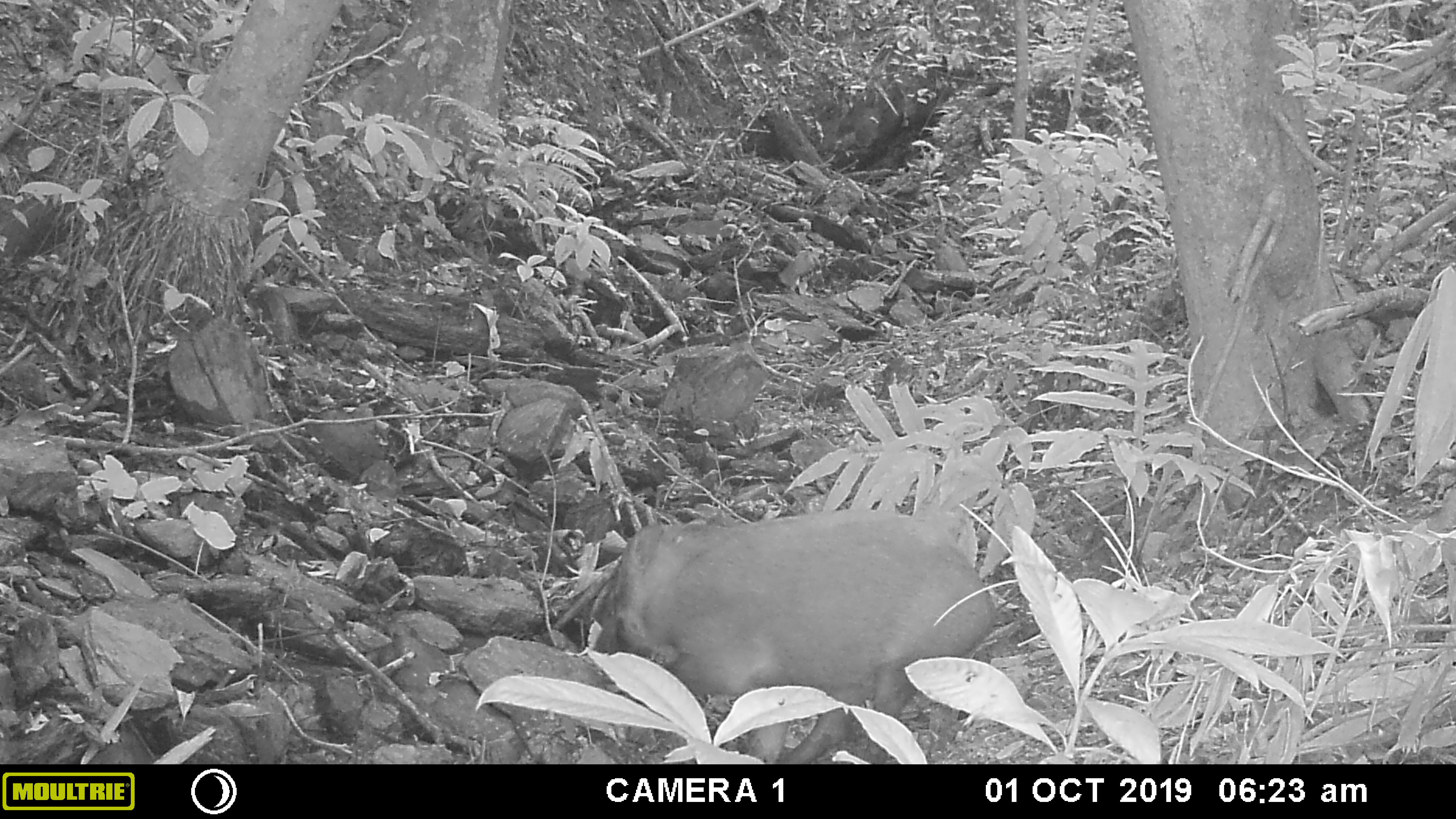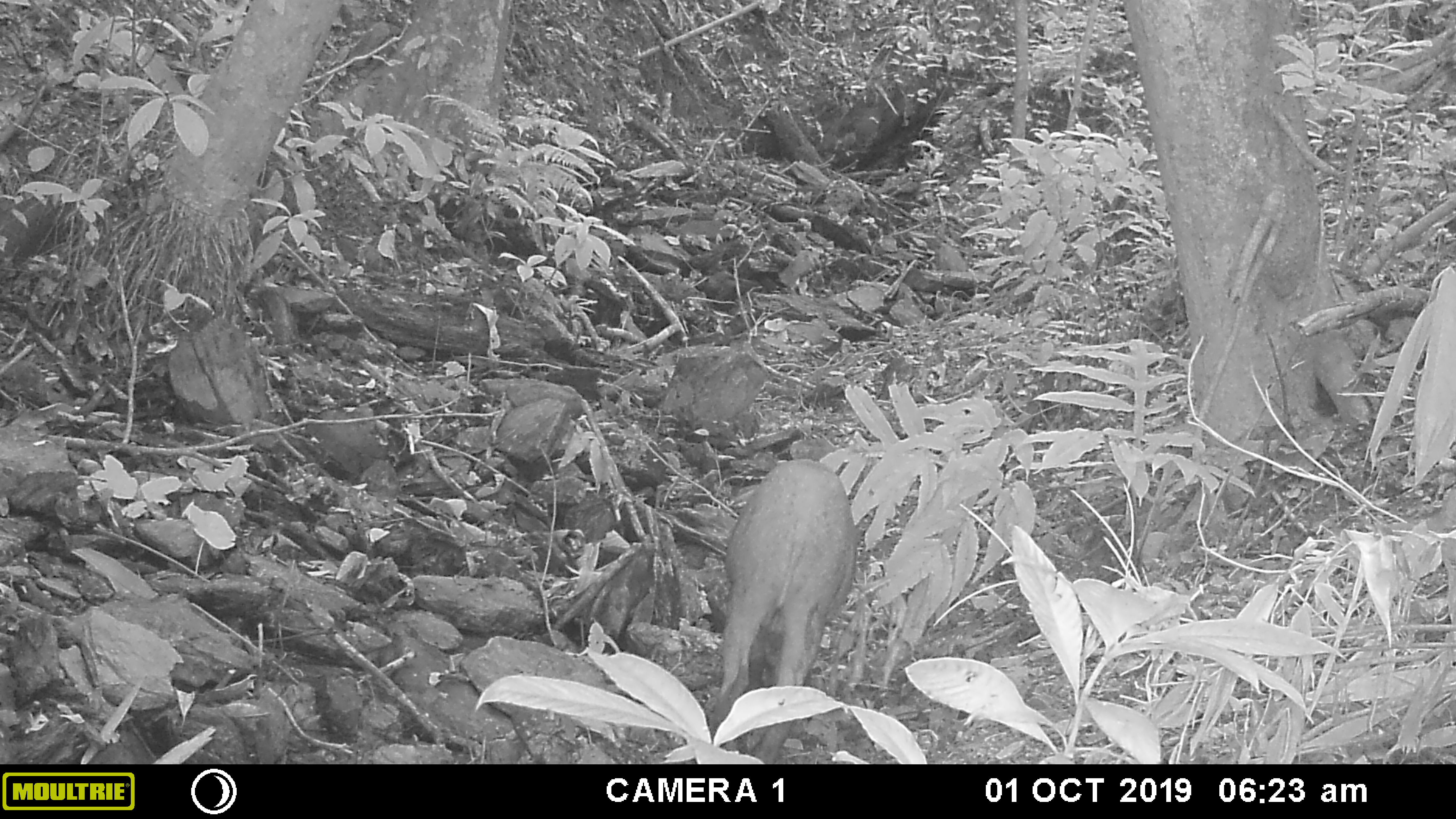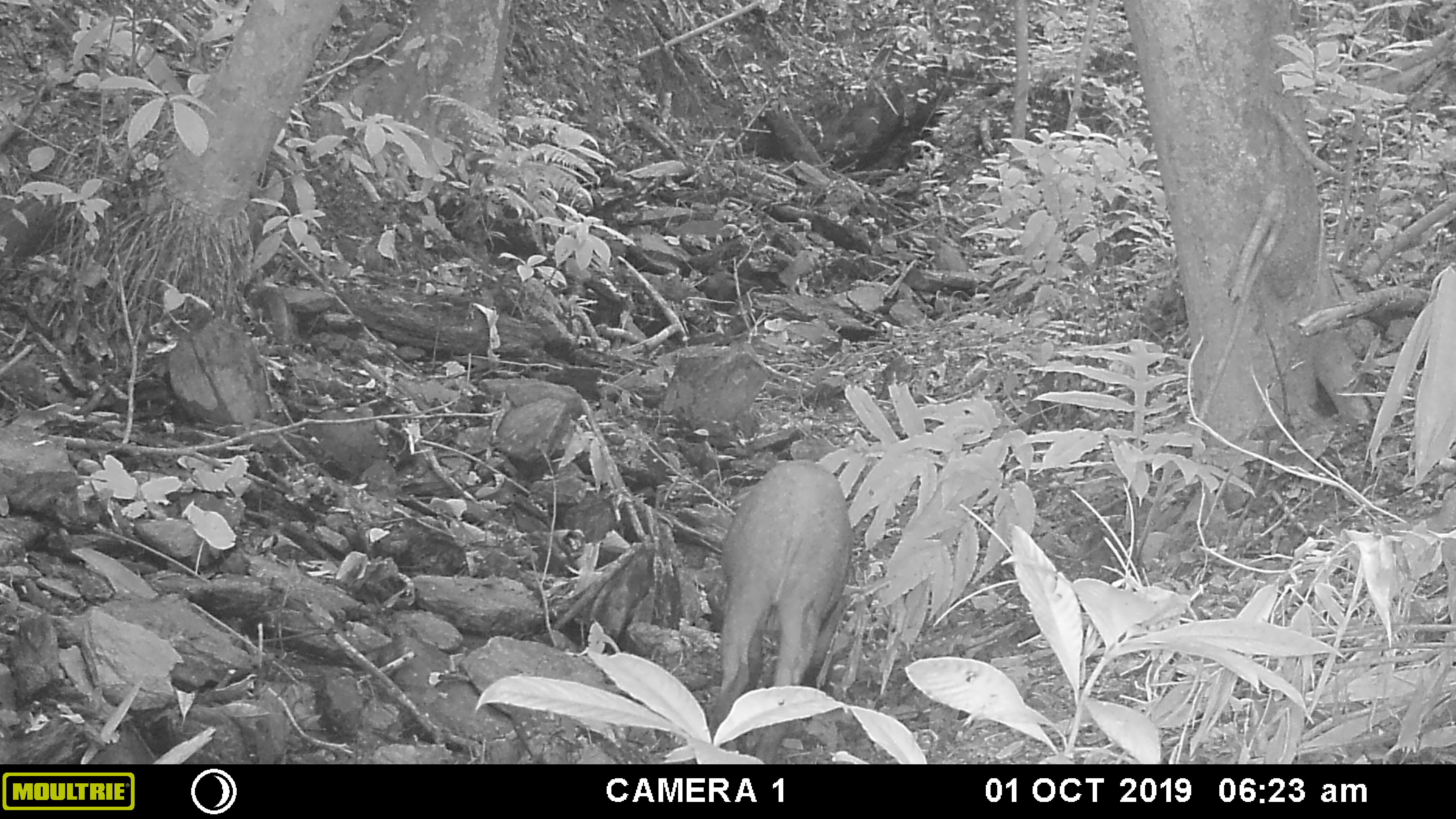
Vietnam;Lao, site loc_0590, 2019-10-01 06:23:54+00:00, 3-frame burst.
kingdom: Animalia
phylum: Chordata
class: Mammalia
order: Artiodactyla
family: Suidae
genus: Sus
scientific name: Sus scrofa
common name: eurasian wild pig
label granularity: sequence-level